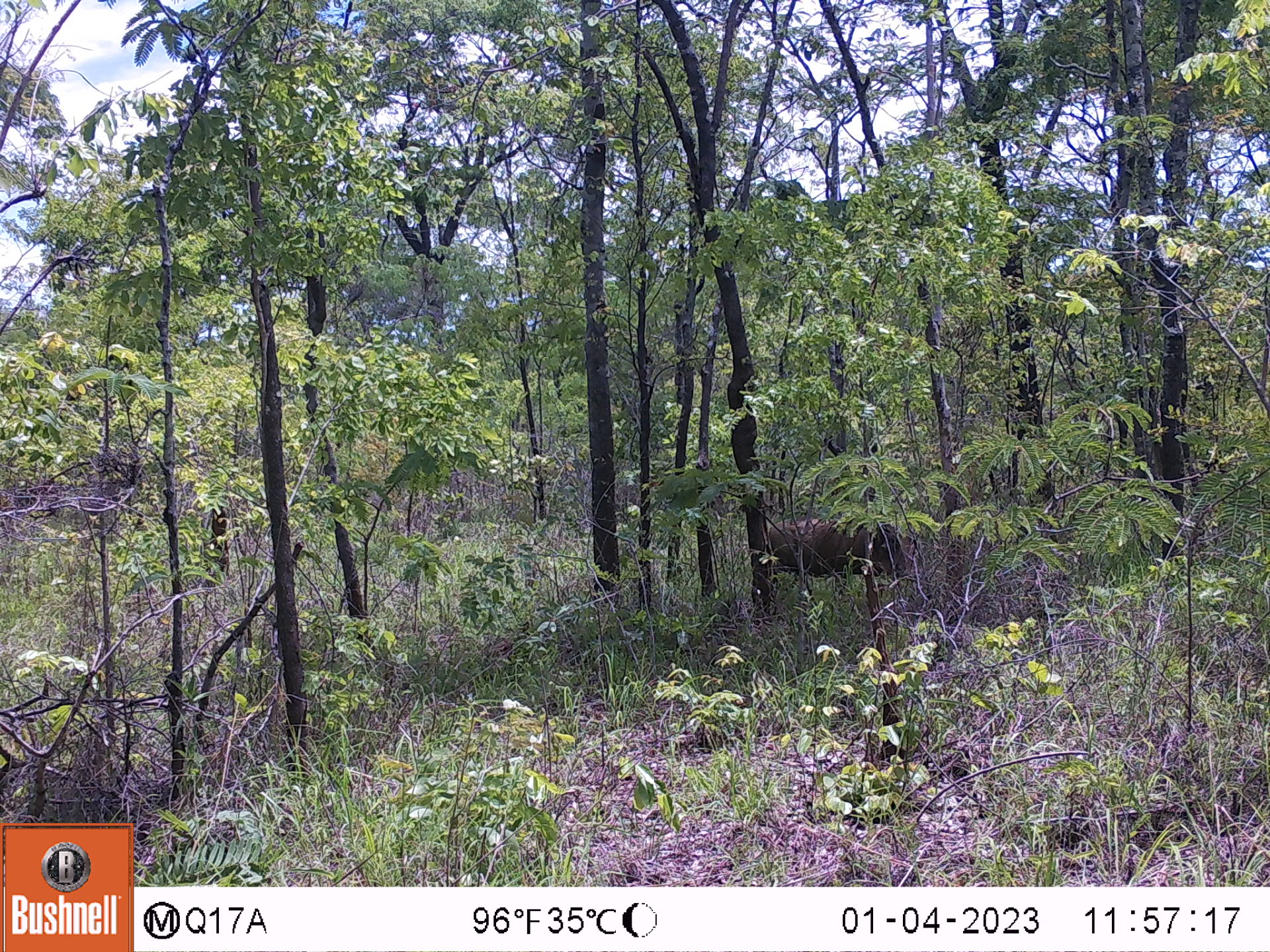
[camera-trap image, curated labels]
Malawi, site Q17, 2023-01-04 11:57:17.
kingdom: Animalia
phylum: Chordata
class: Mammalia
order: Artiodactyla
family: Suidae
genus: Phacochoerus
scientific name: Phacochoerus africanus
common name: common warthog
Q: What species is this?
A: Common warthog (Phacochoerus africanus).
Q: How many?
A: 1.